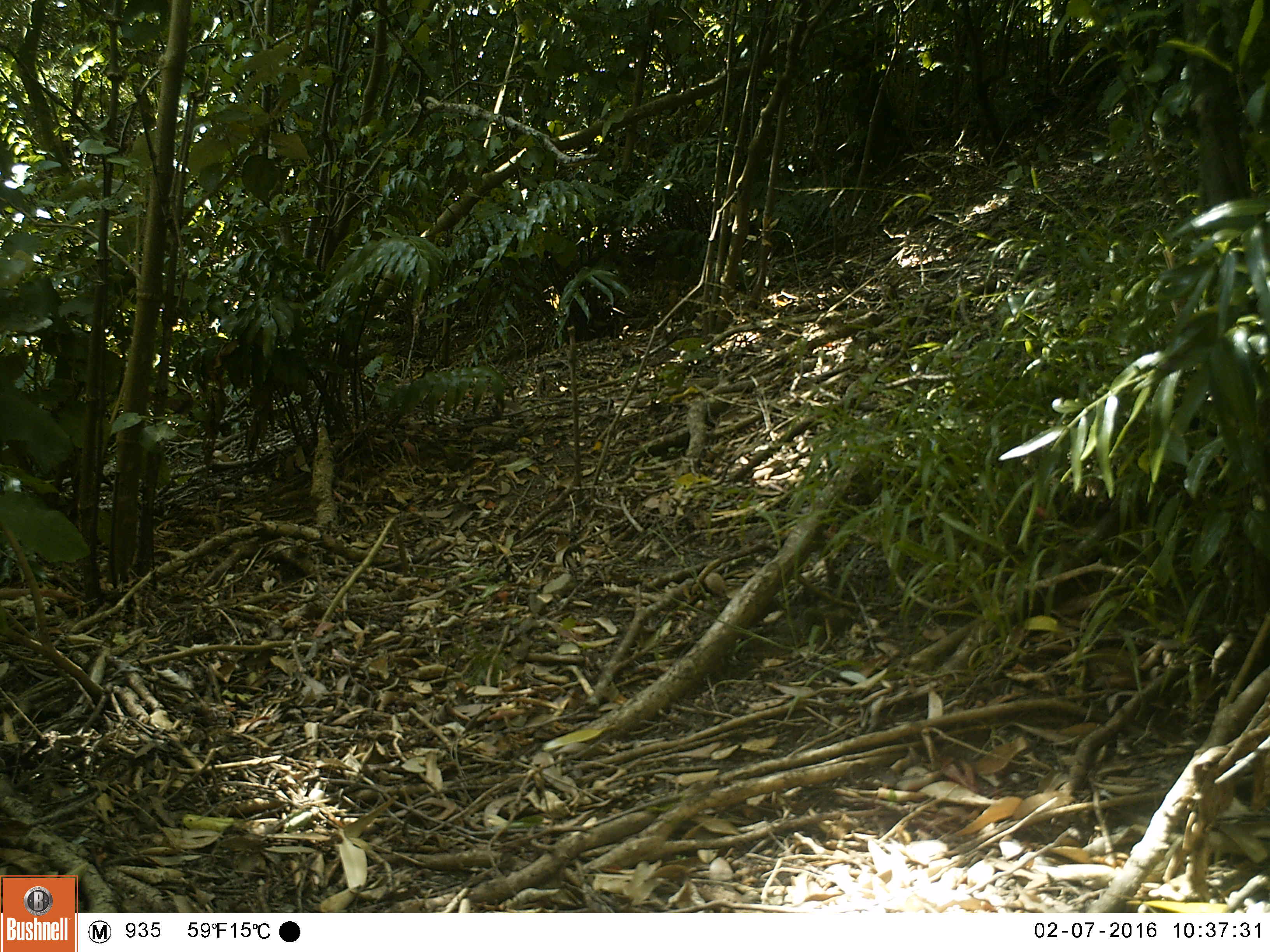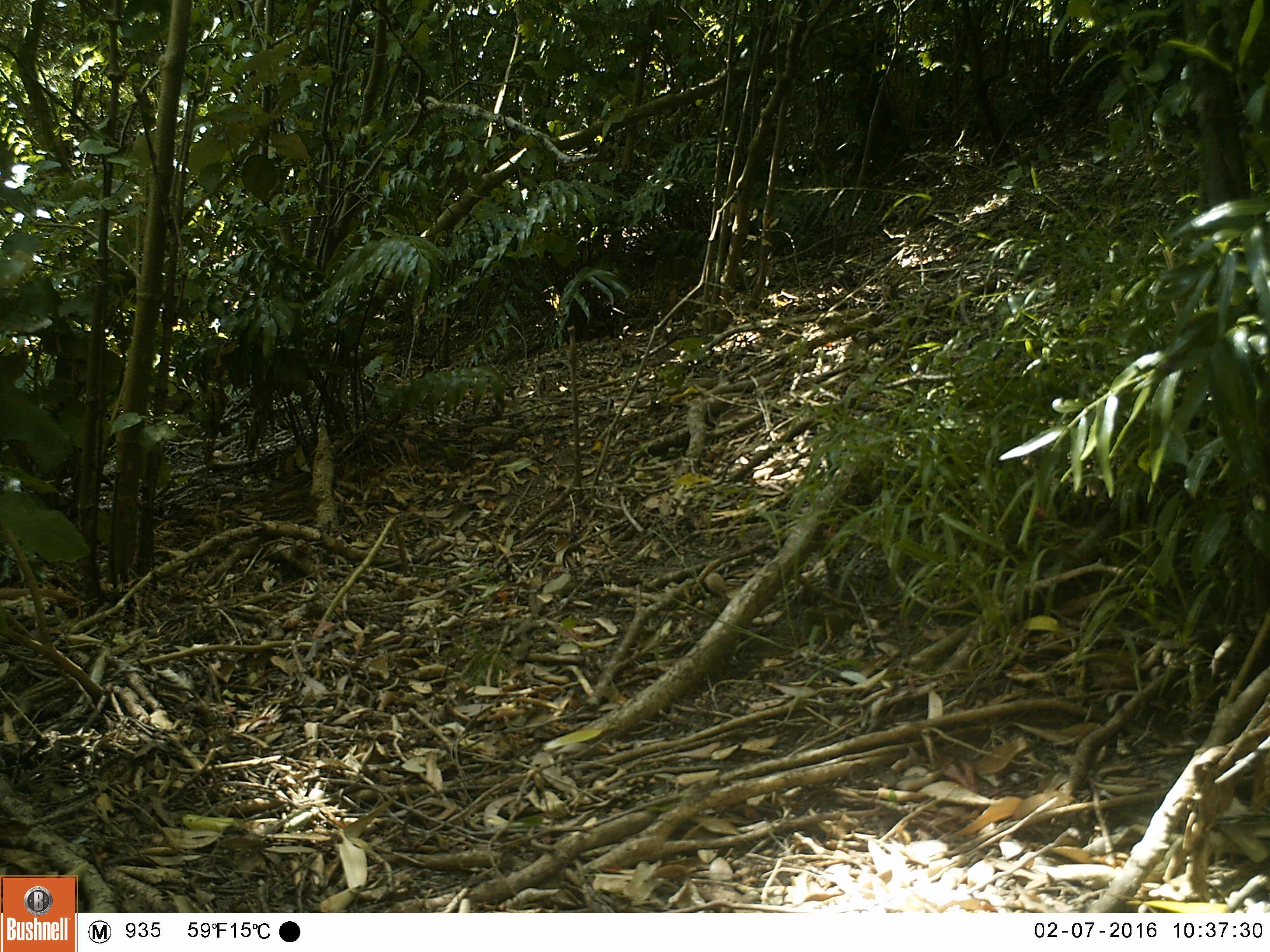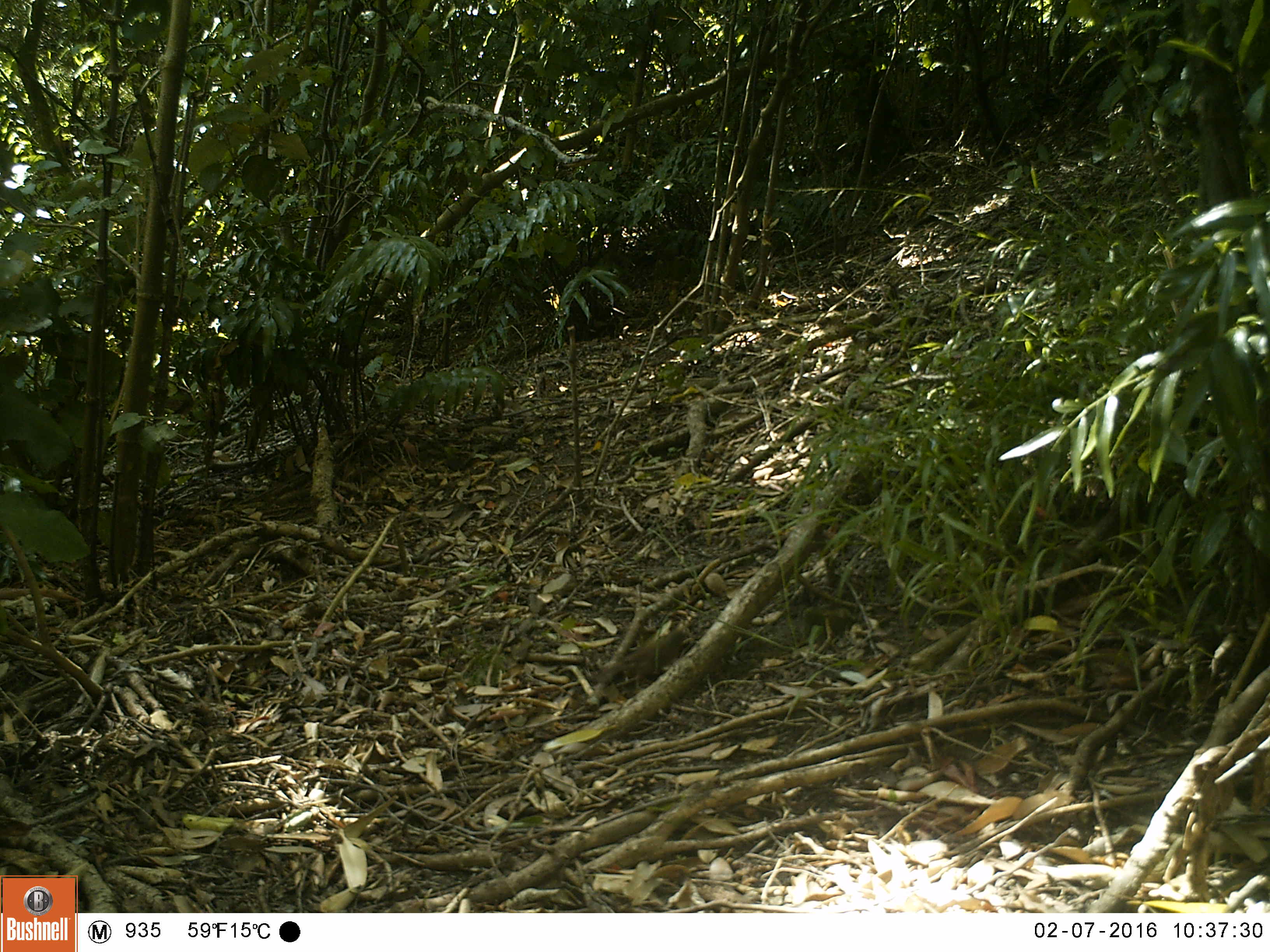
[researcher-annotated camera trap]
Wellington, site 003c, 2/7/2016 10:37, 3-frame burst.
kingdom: Animalia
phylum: Chordata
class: Aves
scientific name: Aves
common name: bird